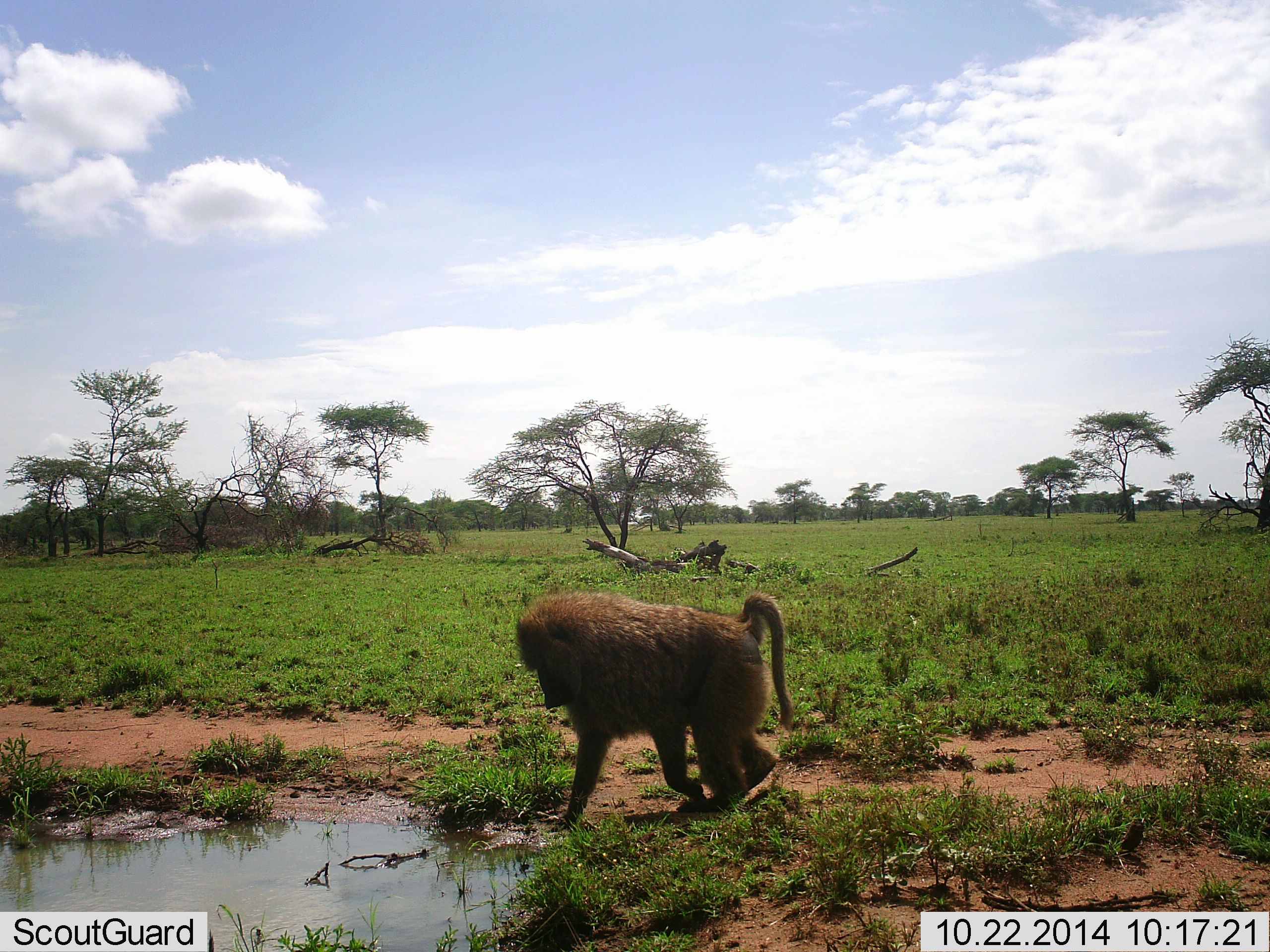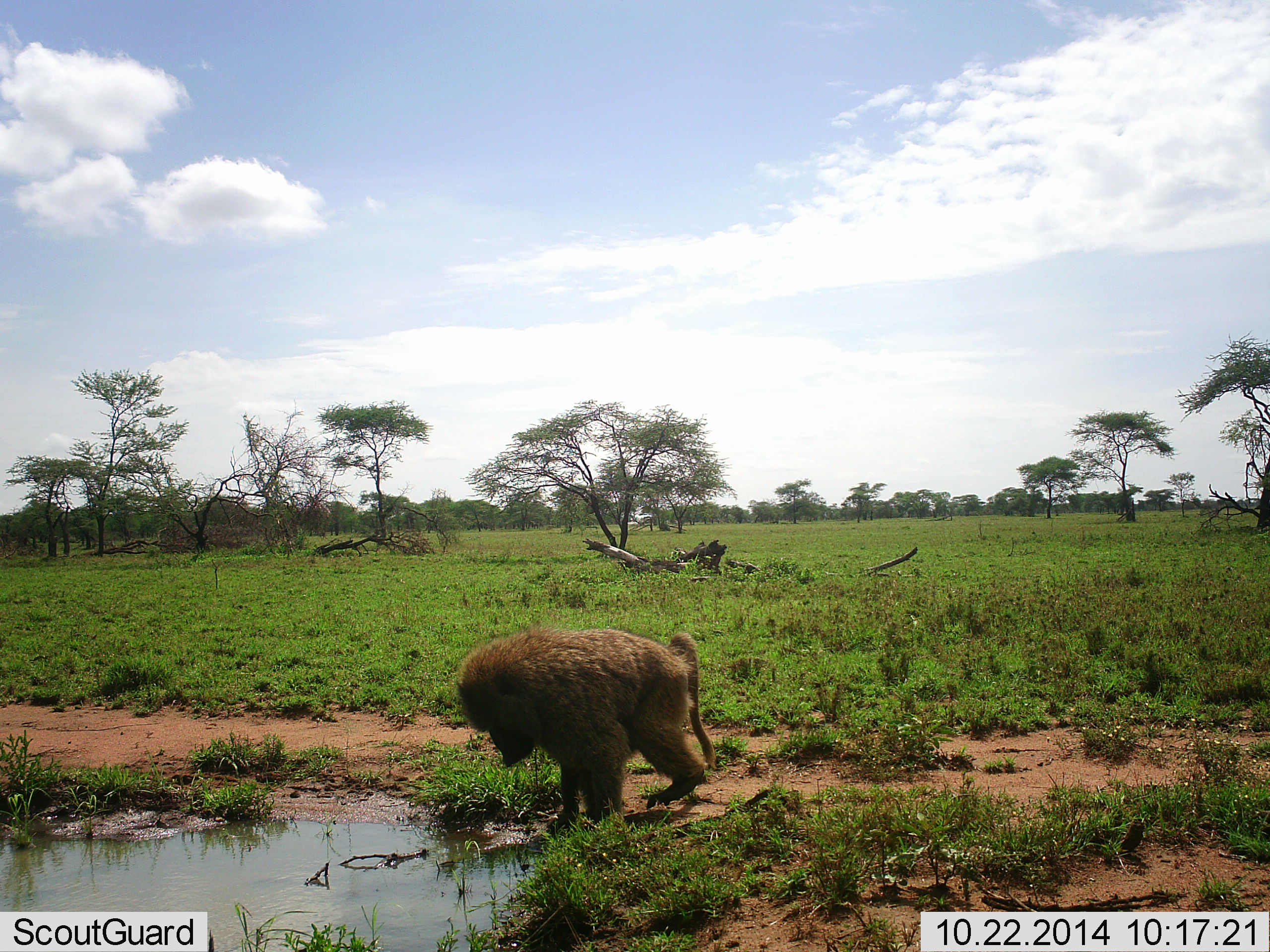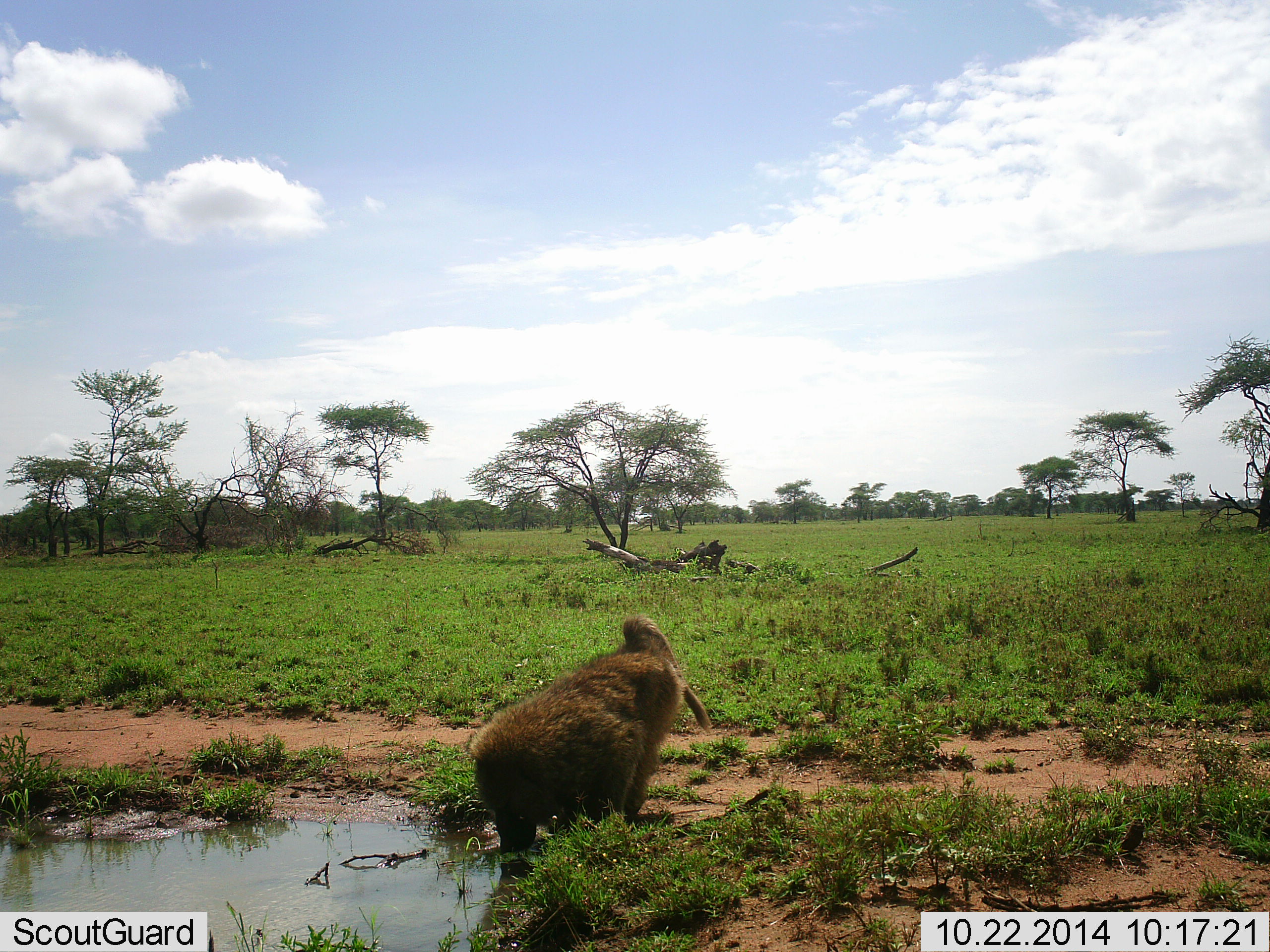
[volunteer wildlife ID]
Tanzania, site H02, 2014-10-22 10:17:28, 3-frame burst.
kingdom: Animalia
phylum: Chordata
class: Mammalia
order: Primates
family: Cercopithecidae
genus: Papio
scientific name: Papio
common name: baboon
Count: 1.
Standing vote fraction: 30%.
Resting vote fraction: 10%.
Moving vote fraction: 30%.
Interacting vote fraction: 10%.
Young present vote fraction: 0%.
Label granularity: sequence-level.